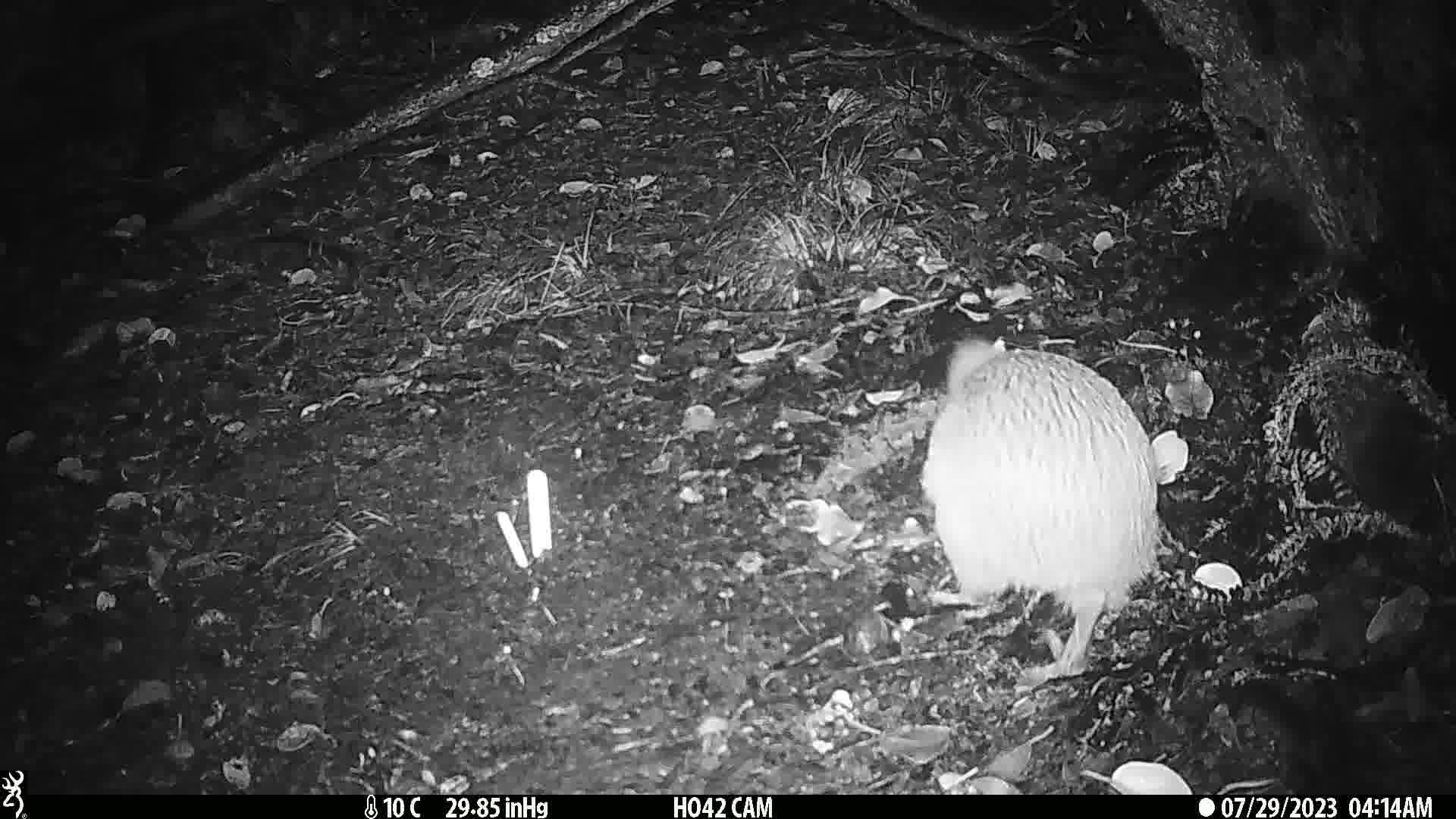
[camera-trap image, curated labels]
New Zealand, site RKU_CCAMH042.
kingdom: Animalia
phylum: Chordata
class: Aves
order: Apterygiformes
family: Apterygidae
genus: Apteryx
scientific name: Apteryx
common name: kiwi